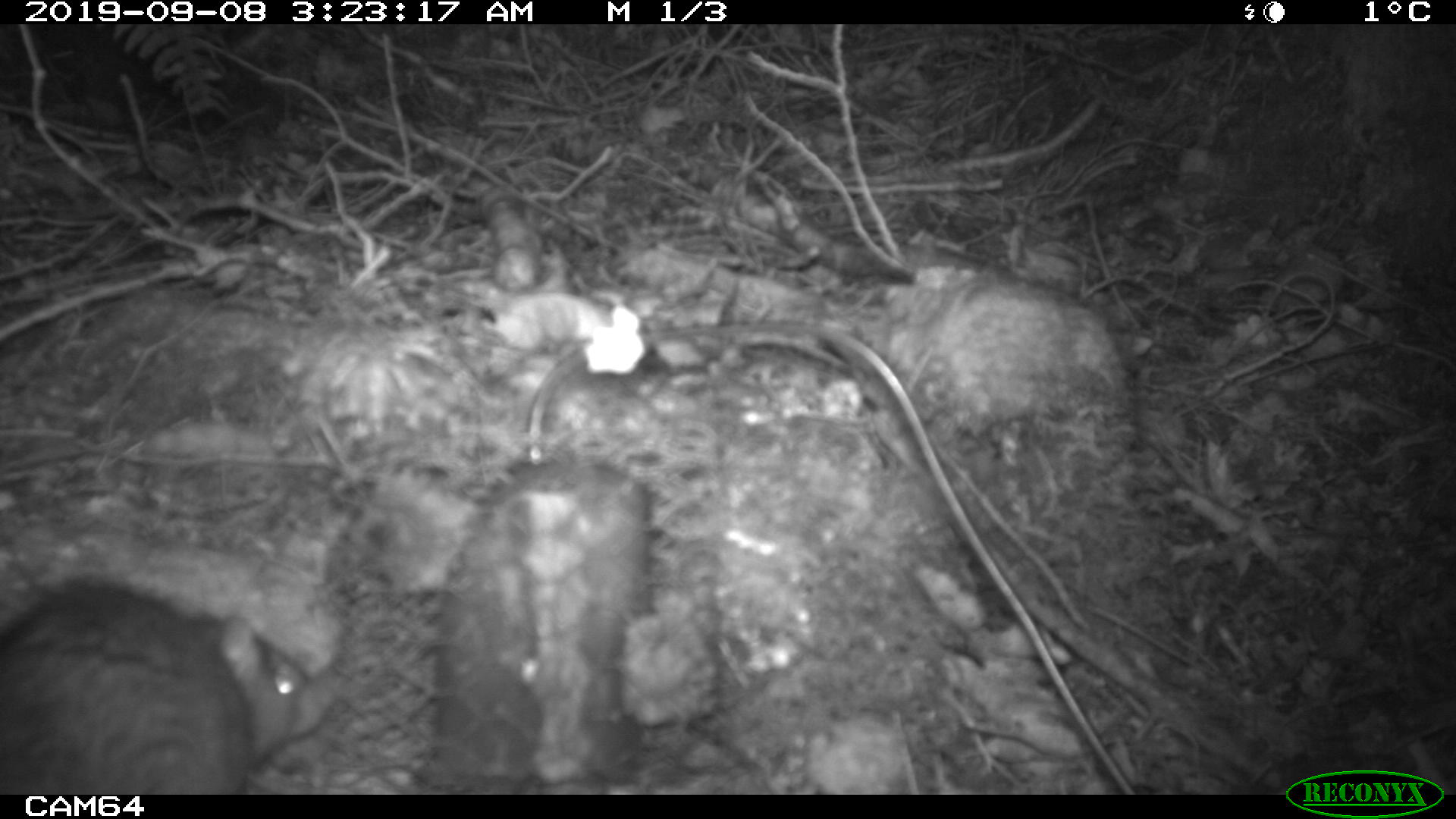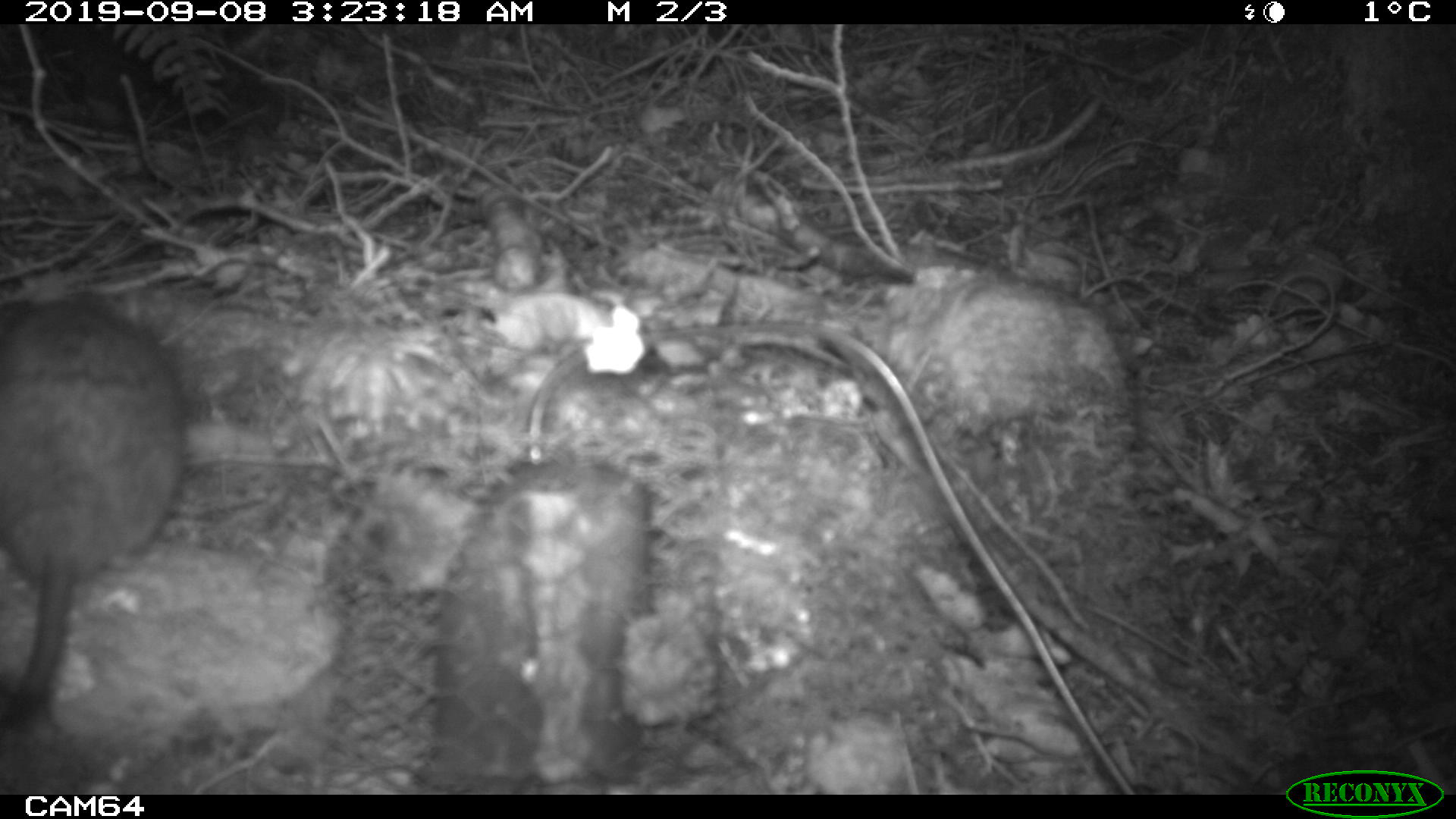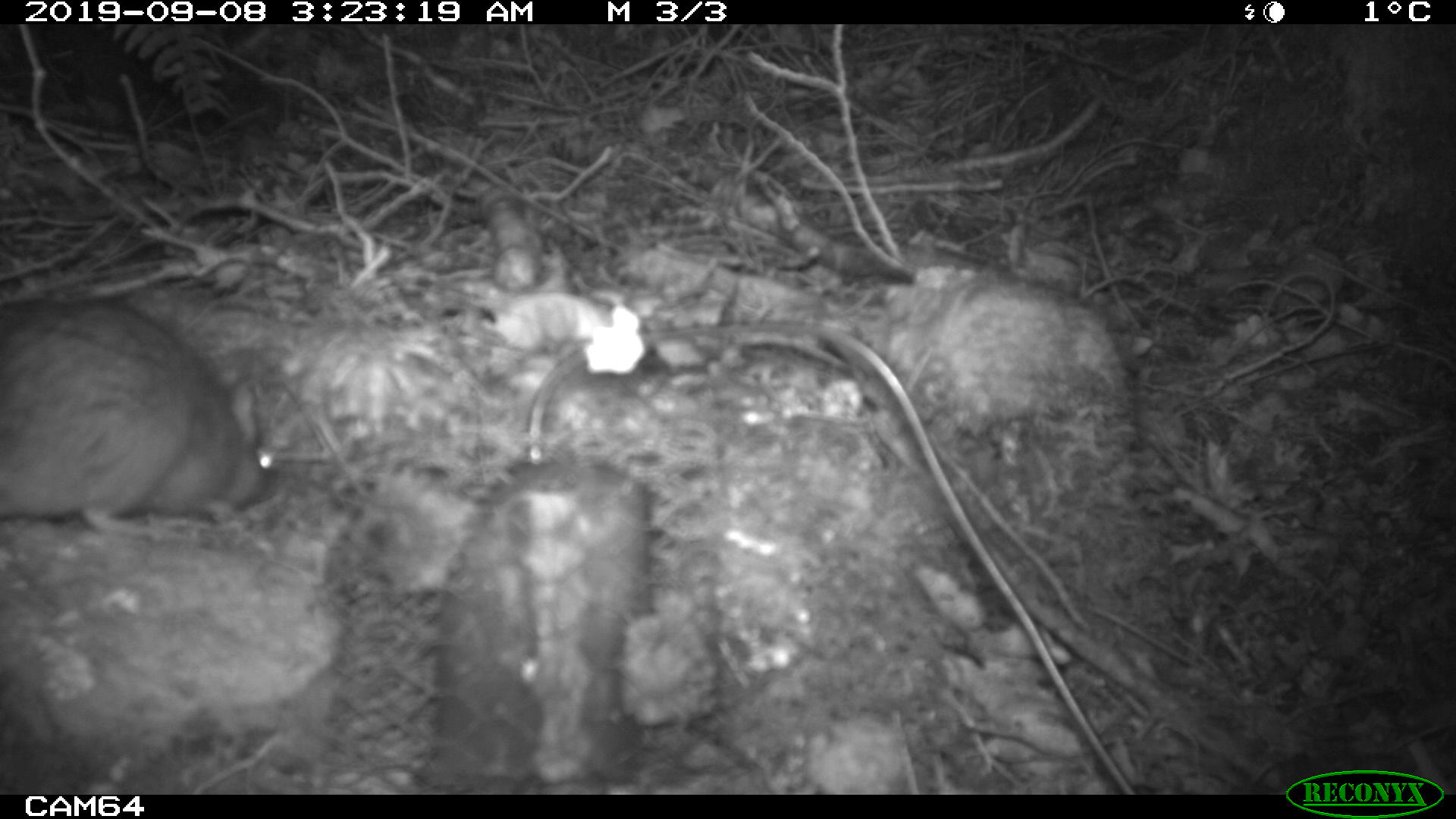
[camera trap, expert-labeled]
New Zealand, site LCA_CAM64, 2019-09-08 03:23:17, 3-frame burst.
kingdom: Animalia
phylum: Chordata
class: Mammalia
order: Rodentia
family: Muridae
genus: Rattus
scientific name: Rattus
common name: rat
Rat (Rattus).